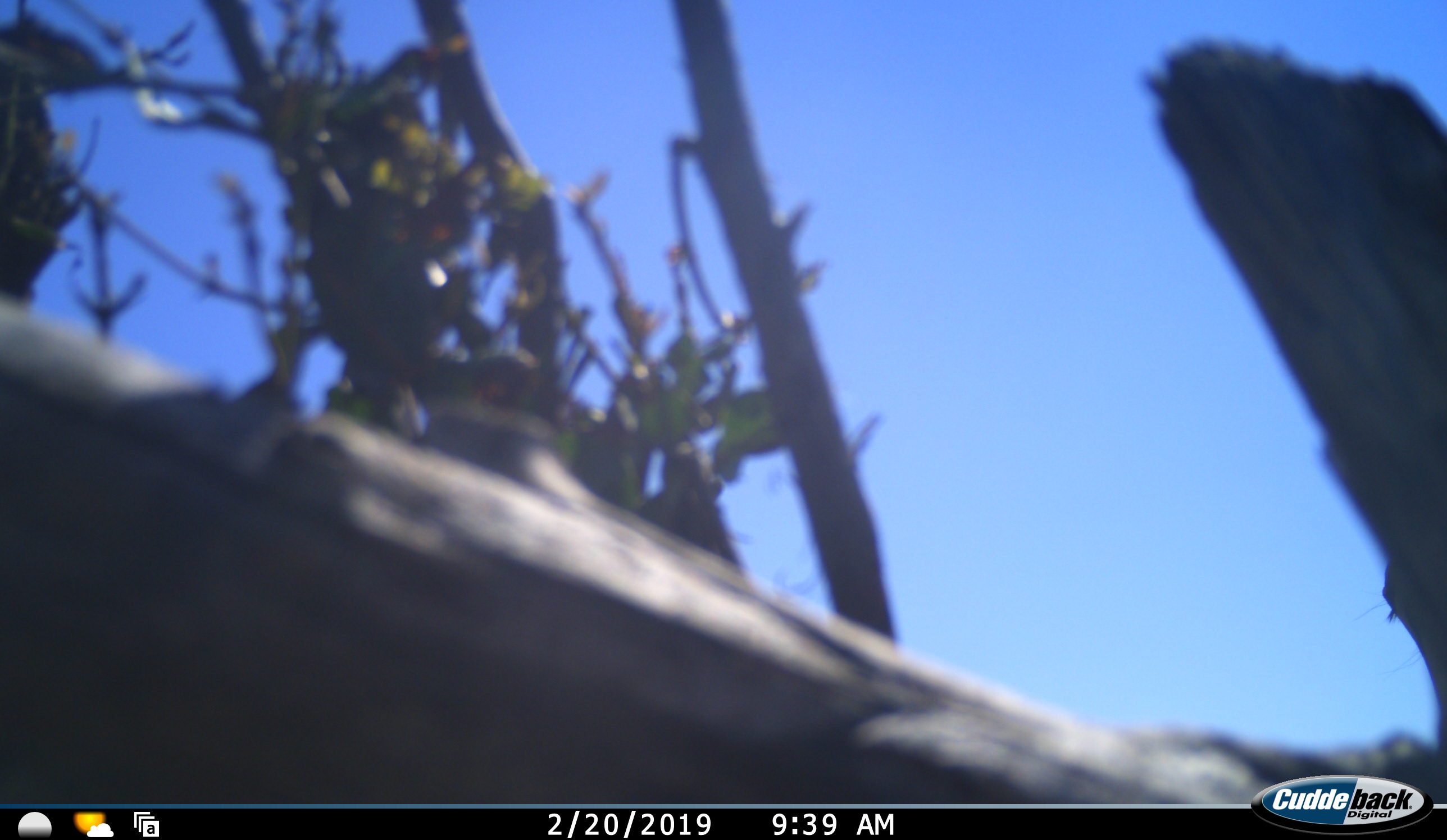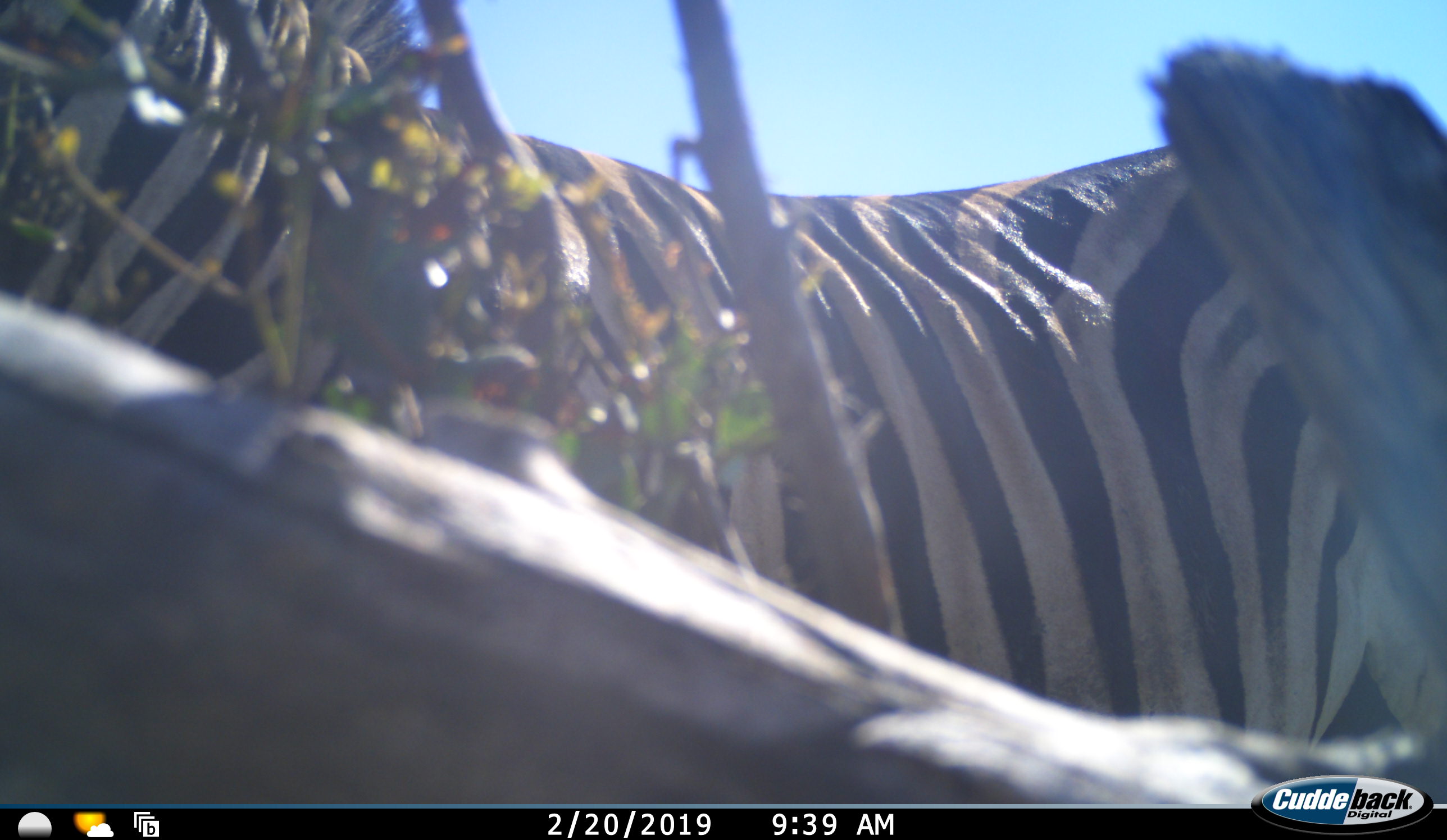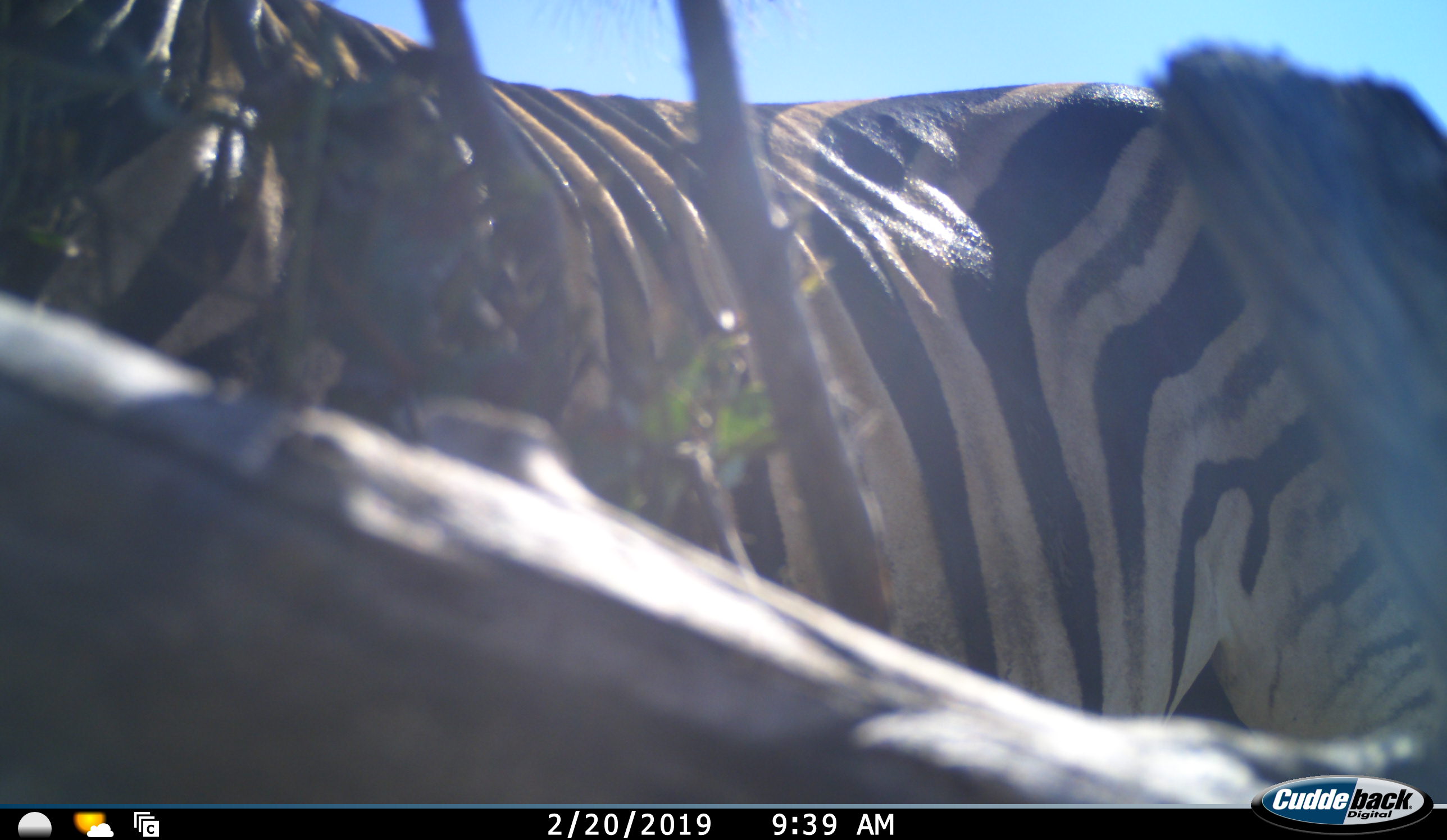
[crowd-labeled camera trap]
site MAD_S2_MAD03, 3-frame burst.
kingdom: Animalia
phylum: Chordata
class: Mammalia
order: Perissodactyla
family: Equidae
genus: Equus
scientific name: Equus quagga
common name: plains zebra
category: zebraplains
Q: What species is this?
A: Zebraplains (plains zebra) (Equus quagga).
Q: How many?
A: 1.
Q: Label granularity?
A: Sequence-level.